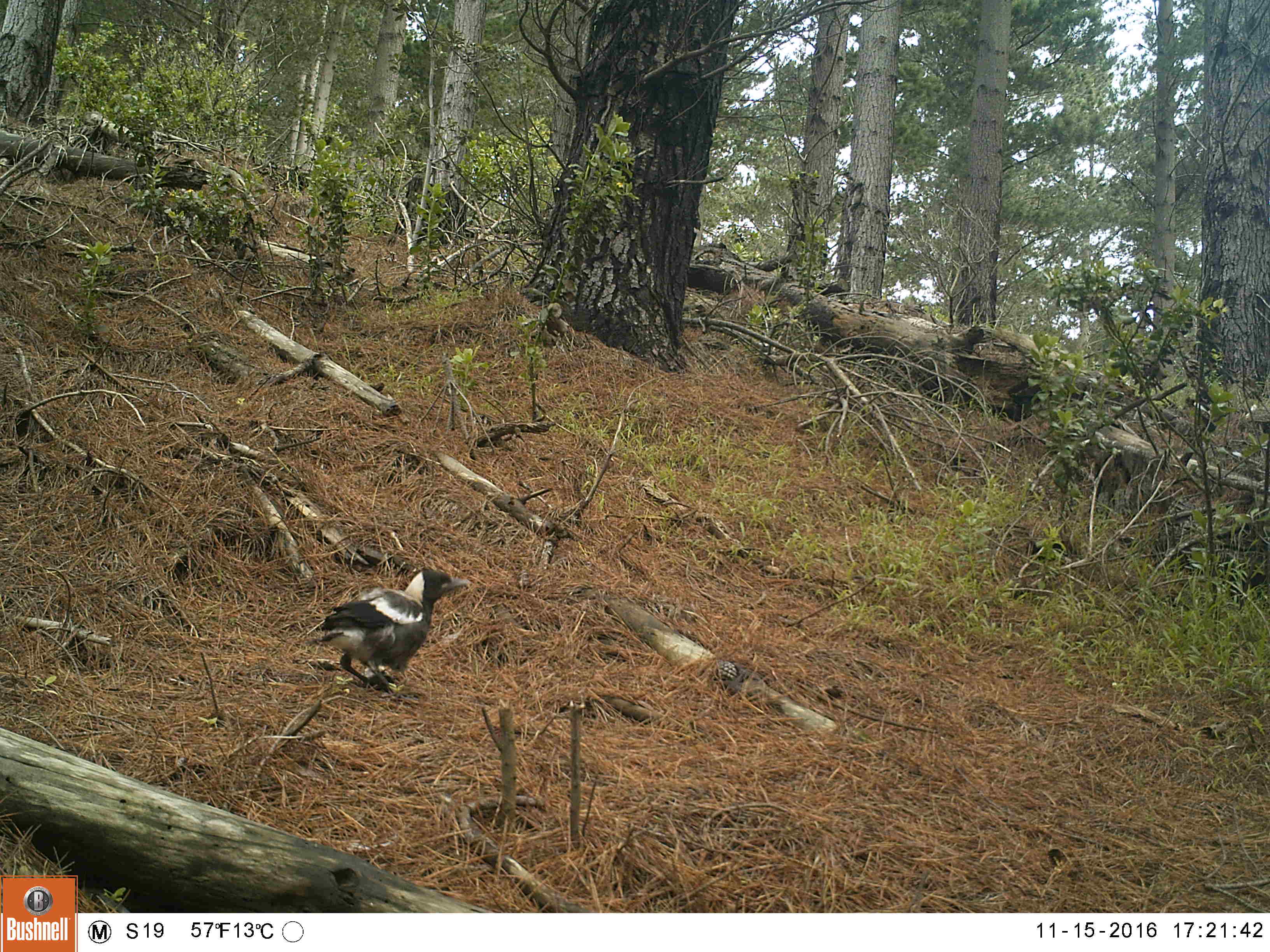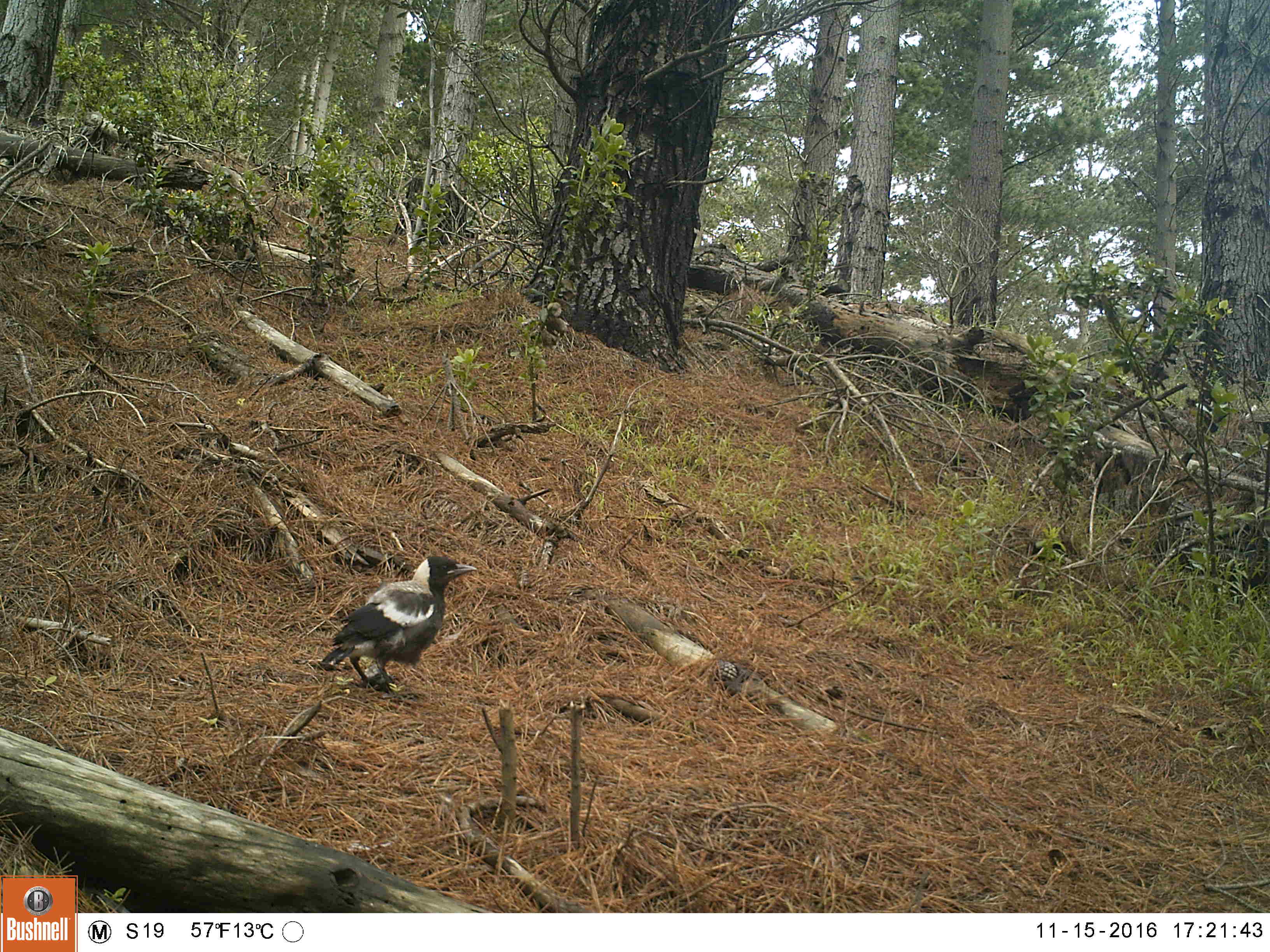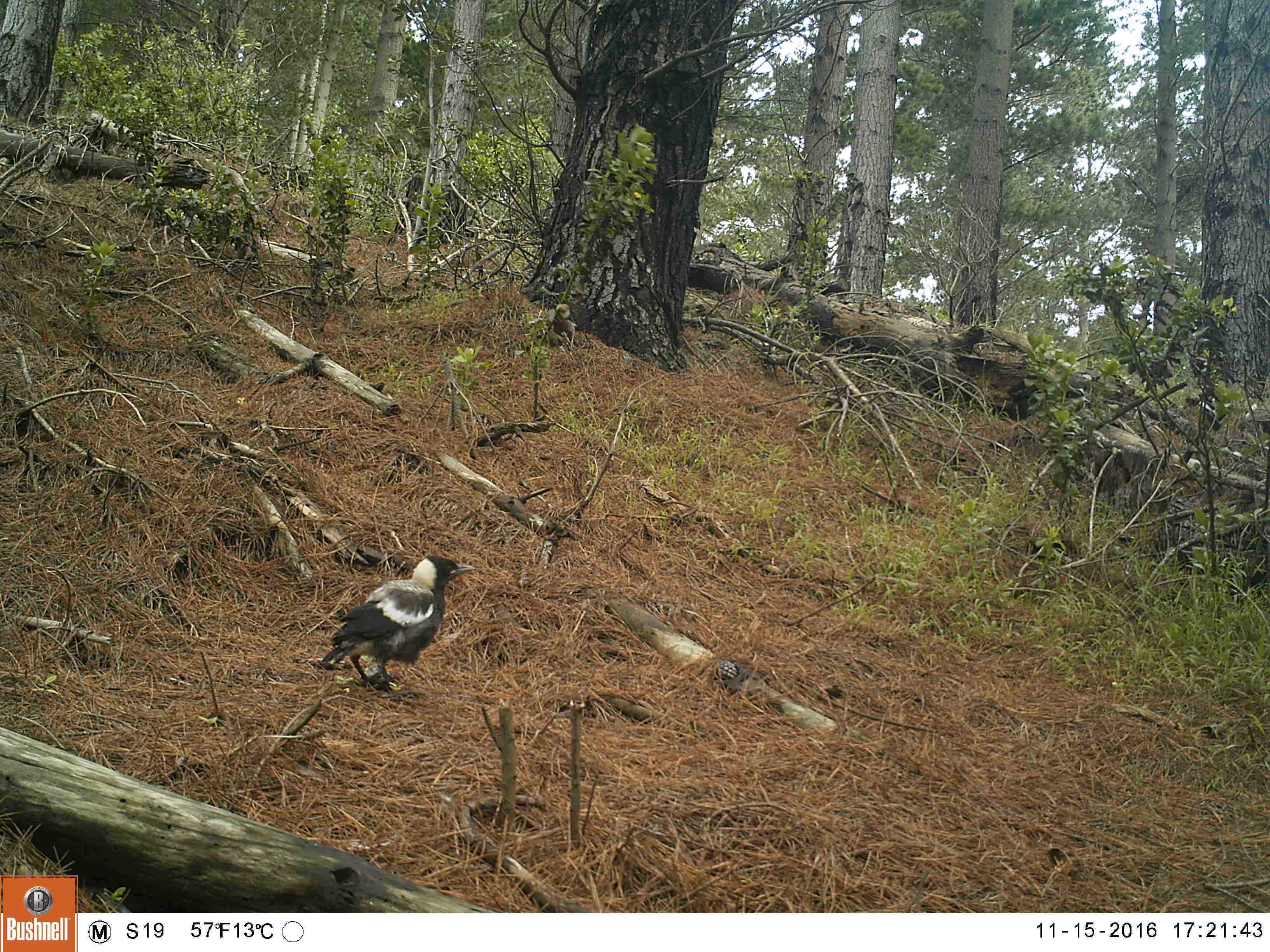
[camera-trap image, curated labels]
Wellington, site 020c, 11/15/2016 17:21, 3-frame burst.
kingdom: Animalia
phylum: Chordata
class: Aves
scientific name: Aves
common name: bird